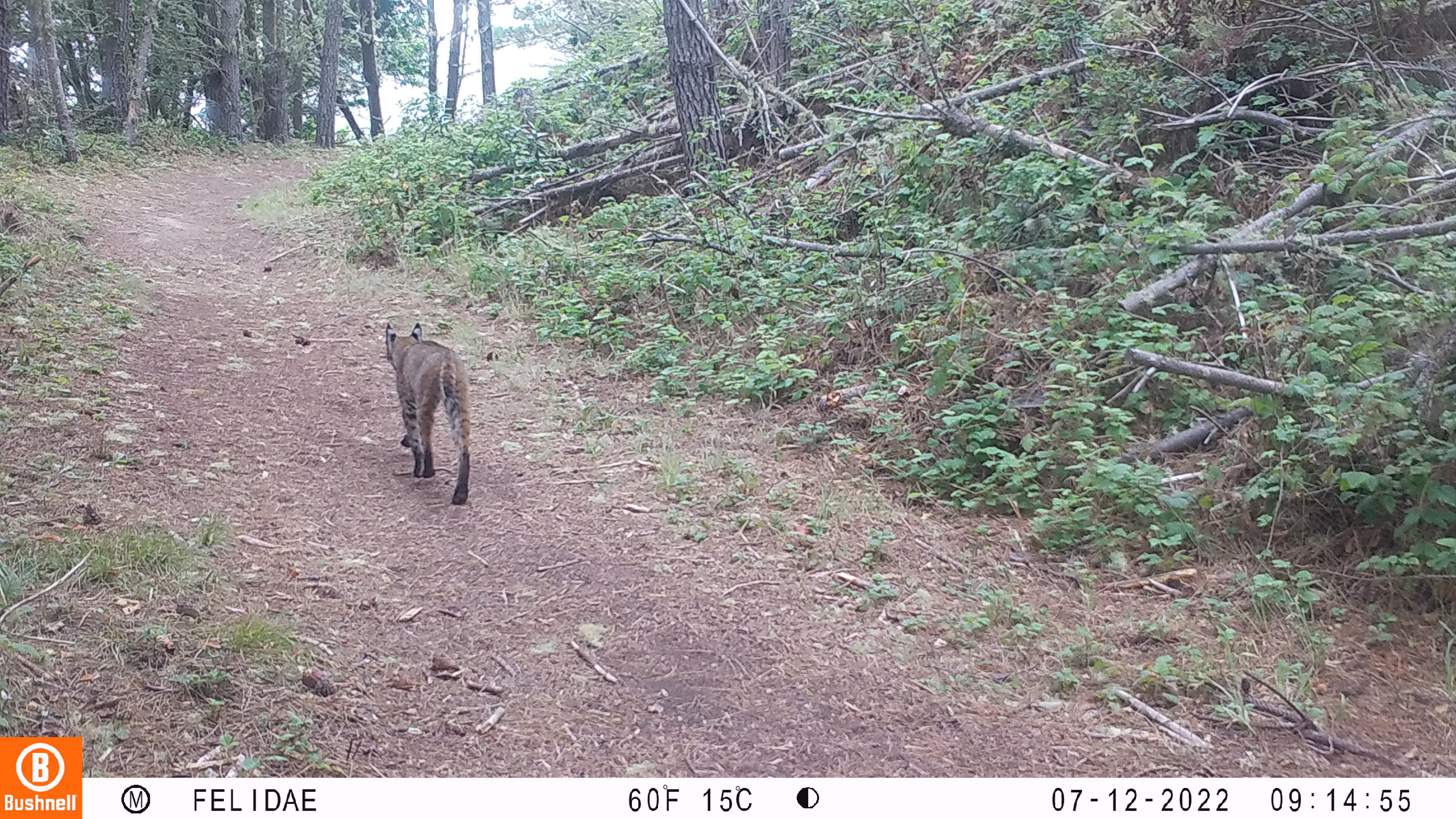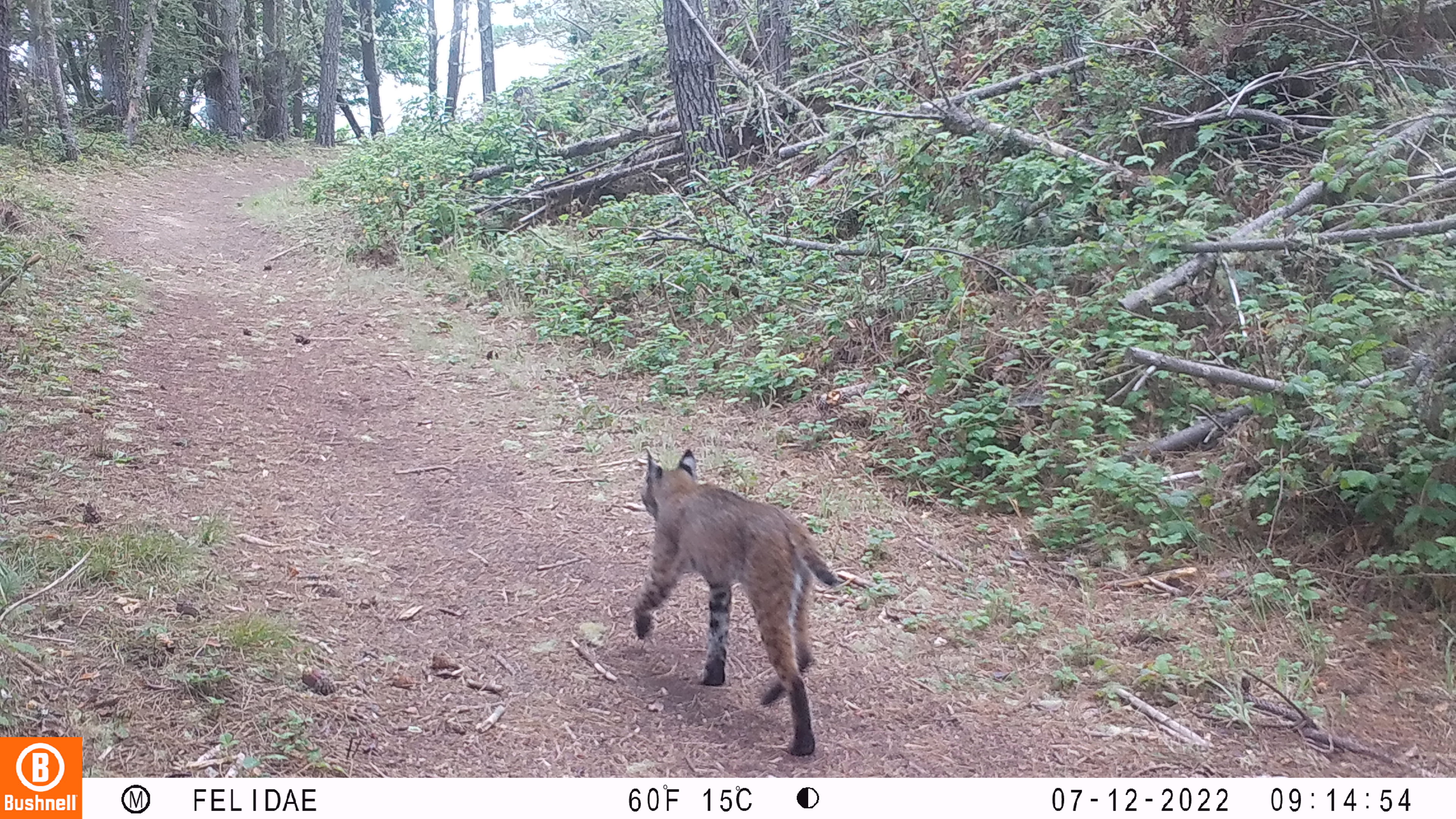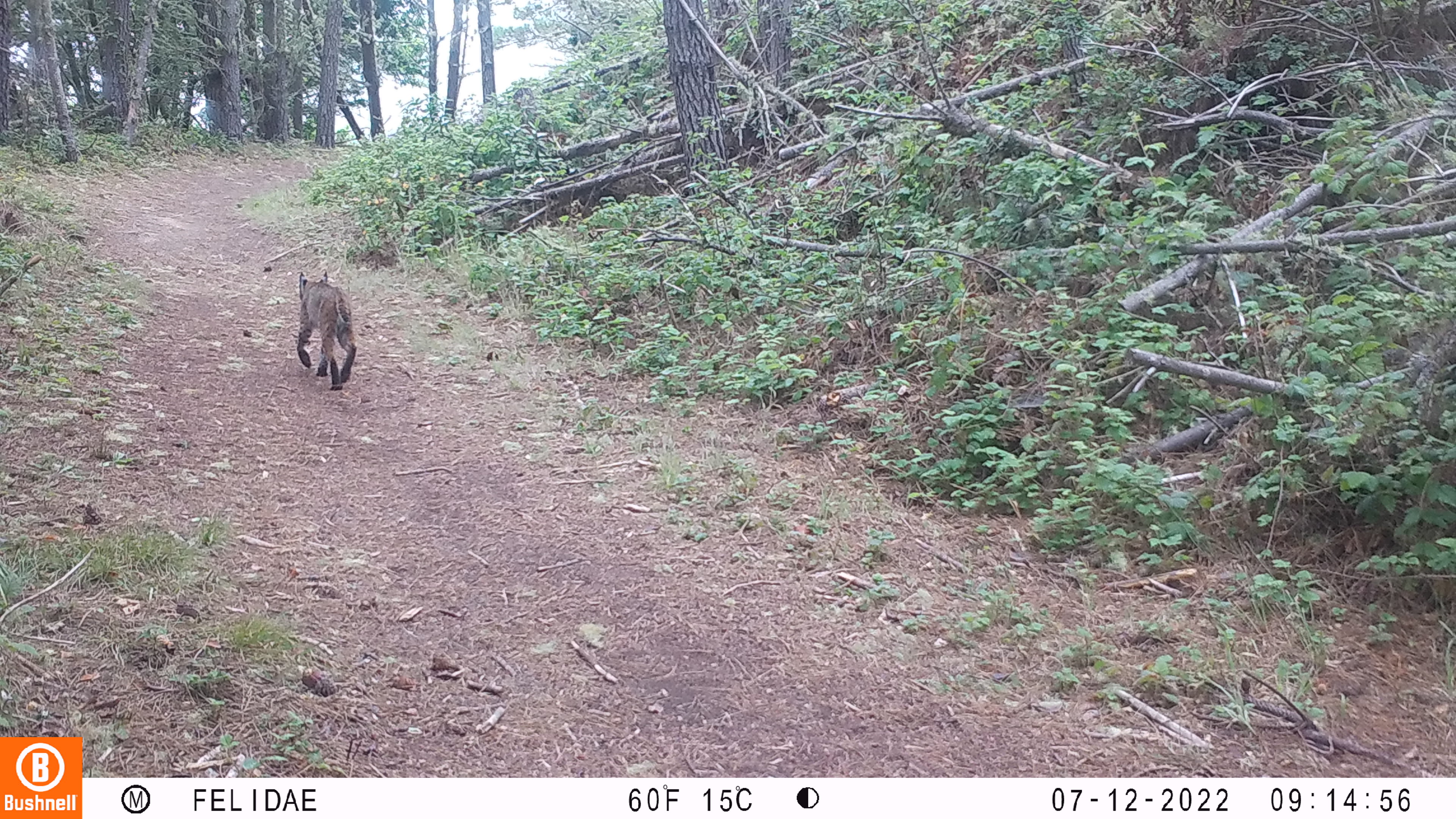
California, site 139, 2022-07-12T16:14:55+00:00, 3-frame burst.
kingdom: Animalia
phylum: Chordata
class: Mammalia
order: Carnivora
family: Felidae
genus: Lynx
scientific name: Lynx rufus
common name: bobcat